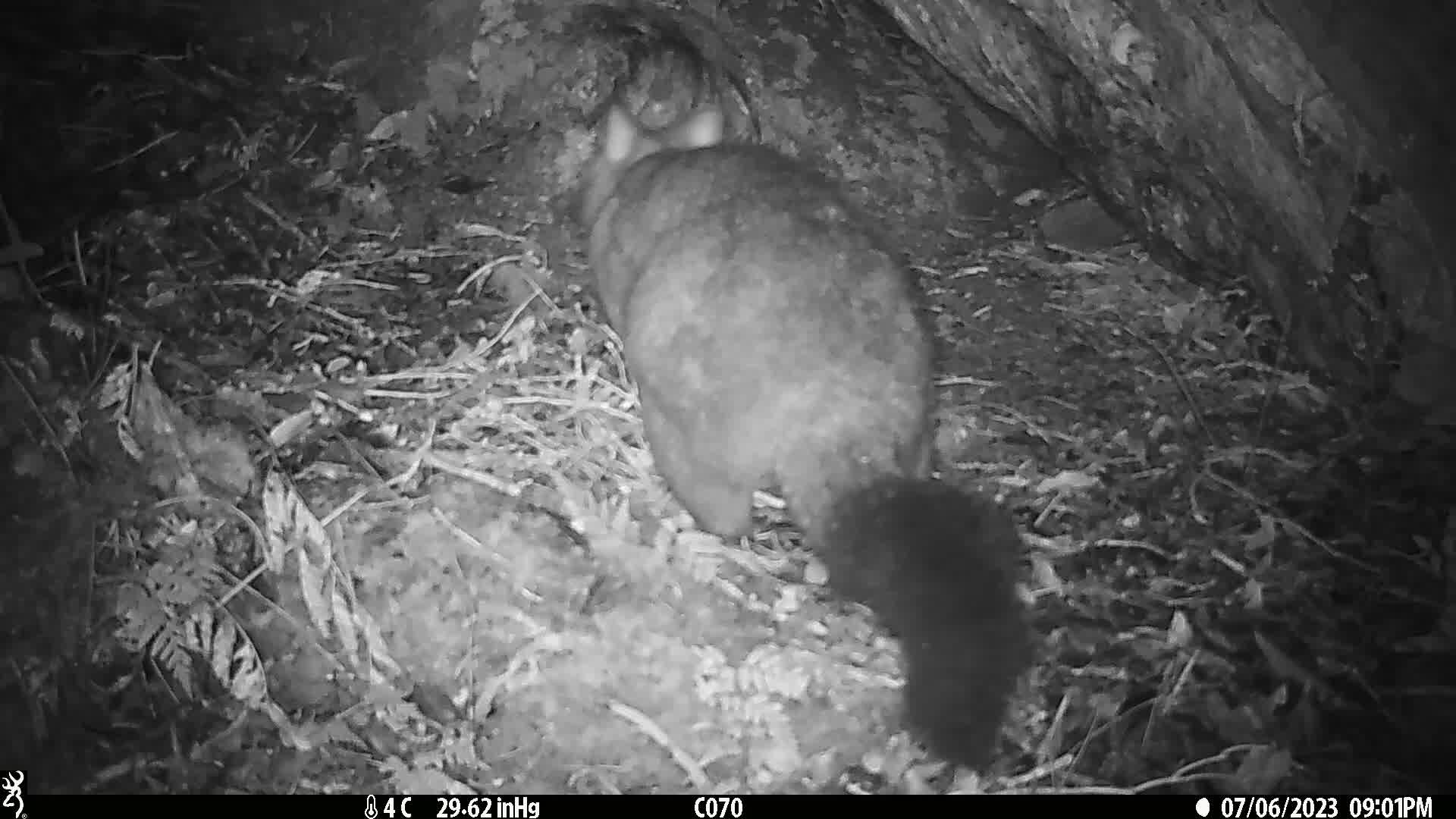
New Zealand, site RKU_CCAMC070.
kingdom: Animalia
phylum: Chordata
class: Mammalia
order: Diprotodontia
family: Phalangeridae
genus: Trichosurus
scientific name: Trichosurus vulpecula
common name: common brushtail possum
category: possum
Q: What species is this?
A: Possum (common brushtail possum) (Trichosurus vulpecula).